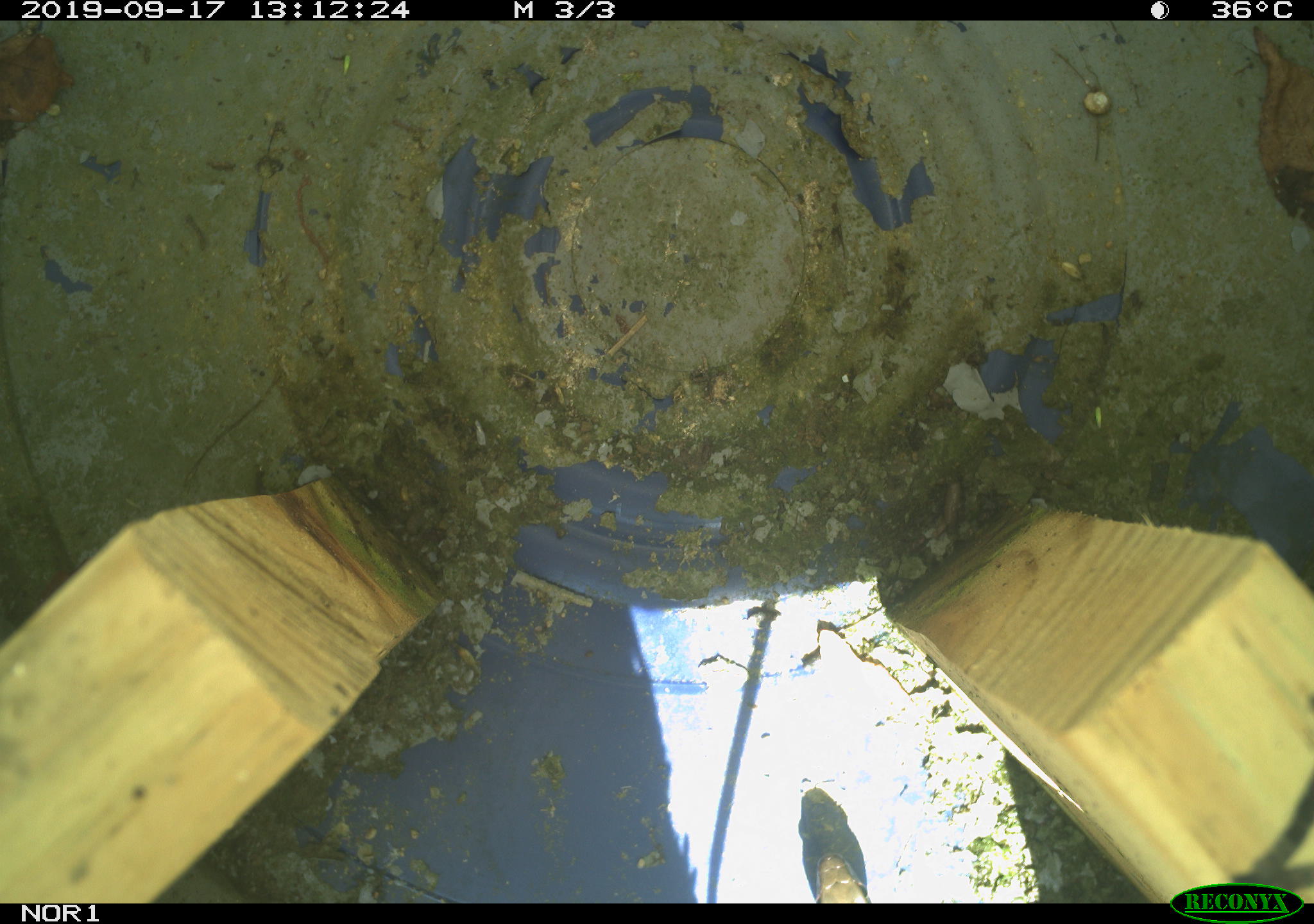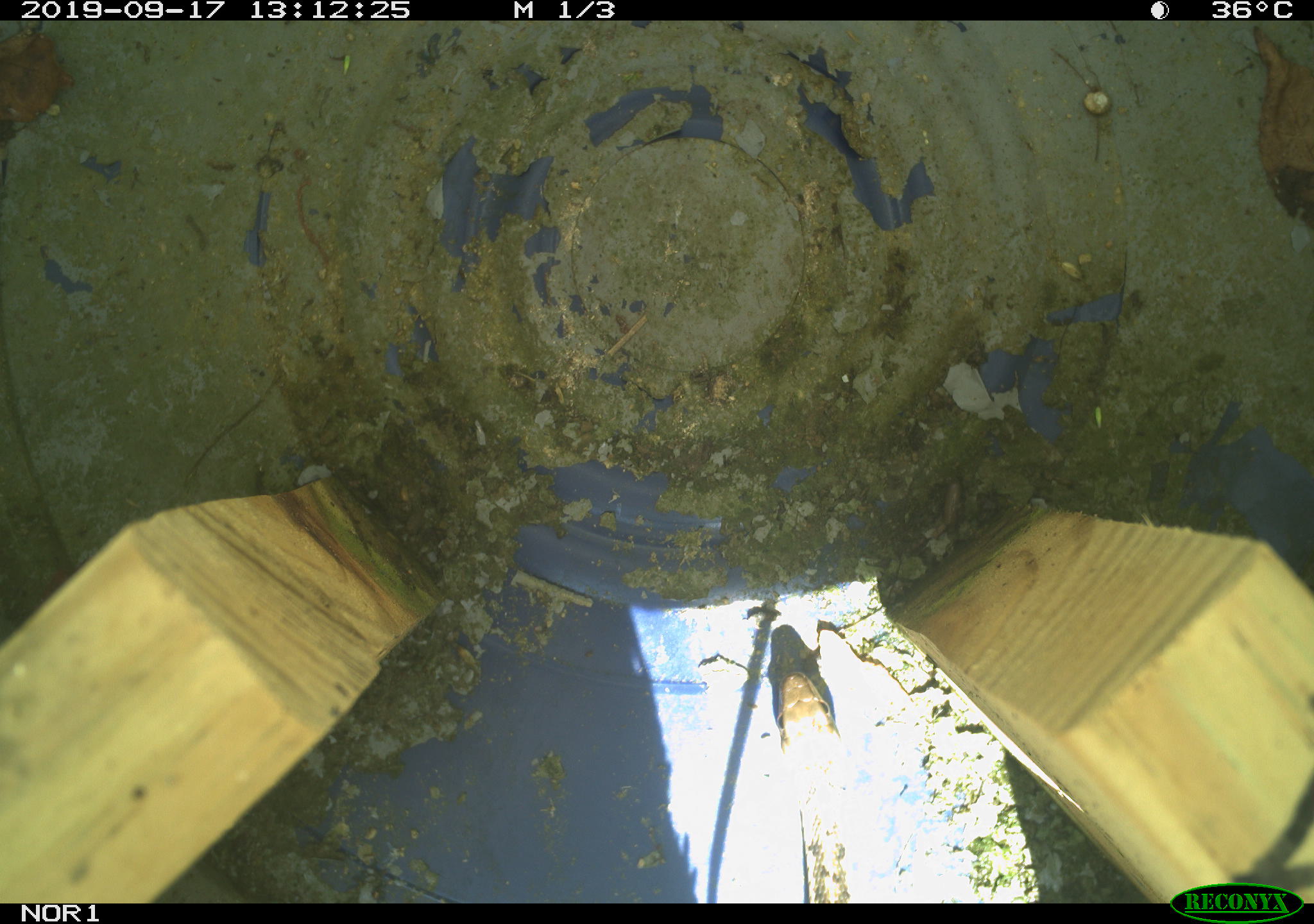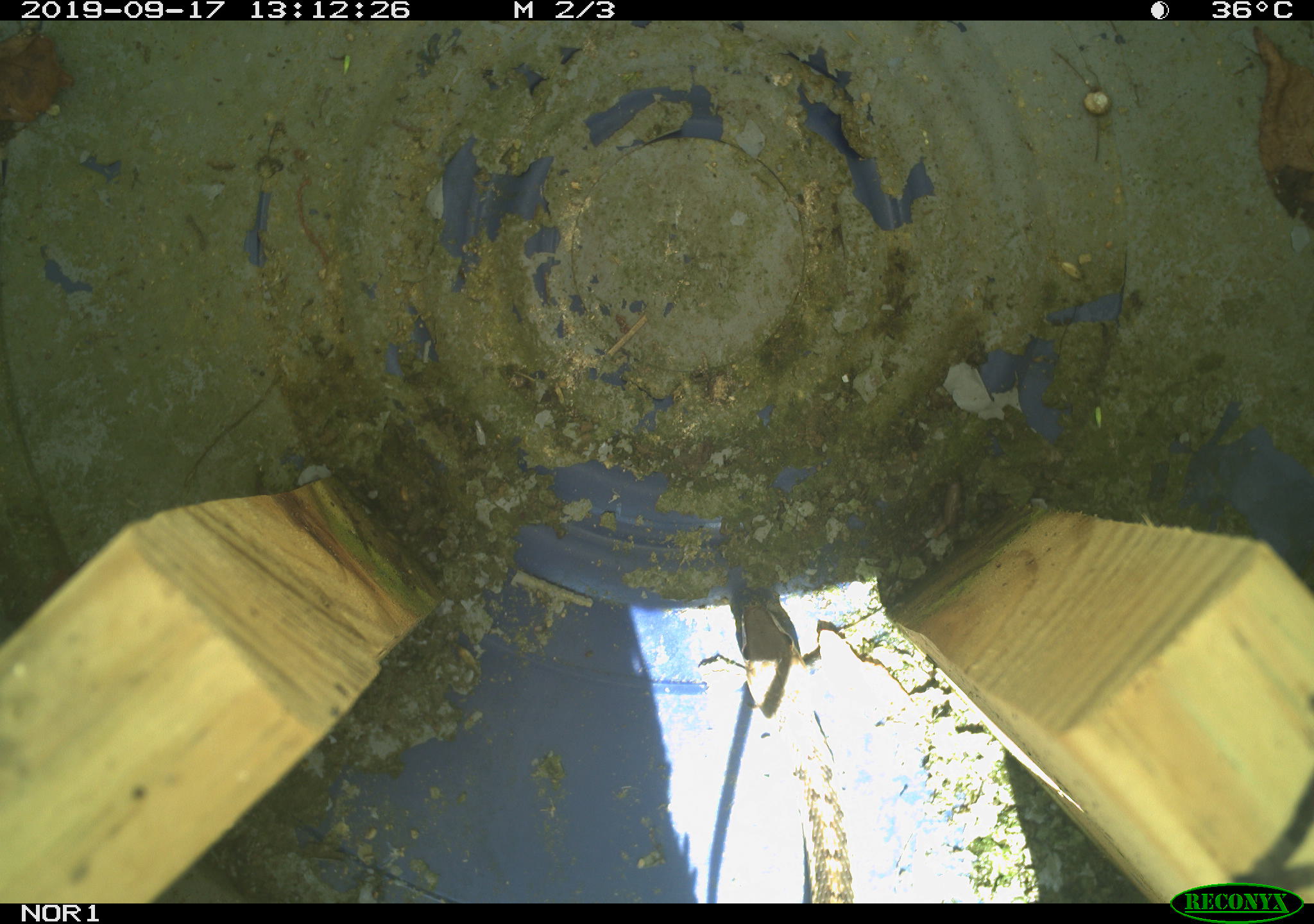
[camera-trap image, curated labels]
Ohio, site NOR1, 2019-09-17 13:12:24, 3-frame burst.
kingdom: Animalia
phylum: Chordata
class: Reptilia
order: Squamata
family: Colubridae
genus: Thamnophis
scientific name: Thamnophis sirtalis sirtalis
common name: eastern gartersnake